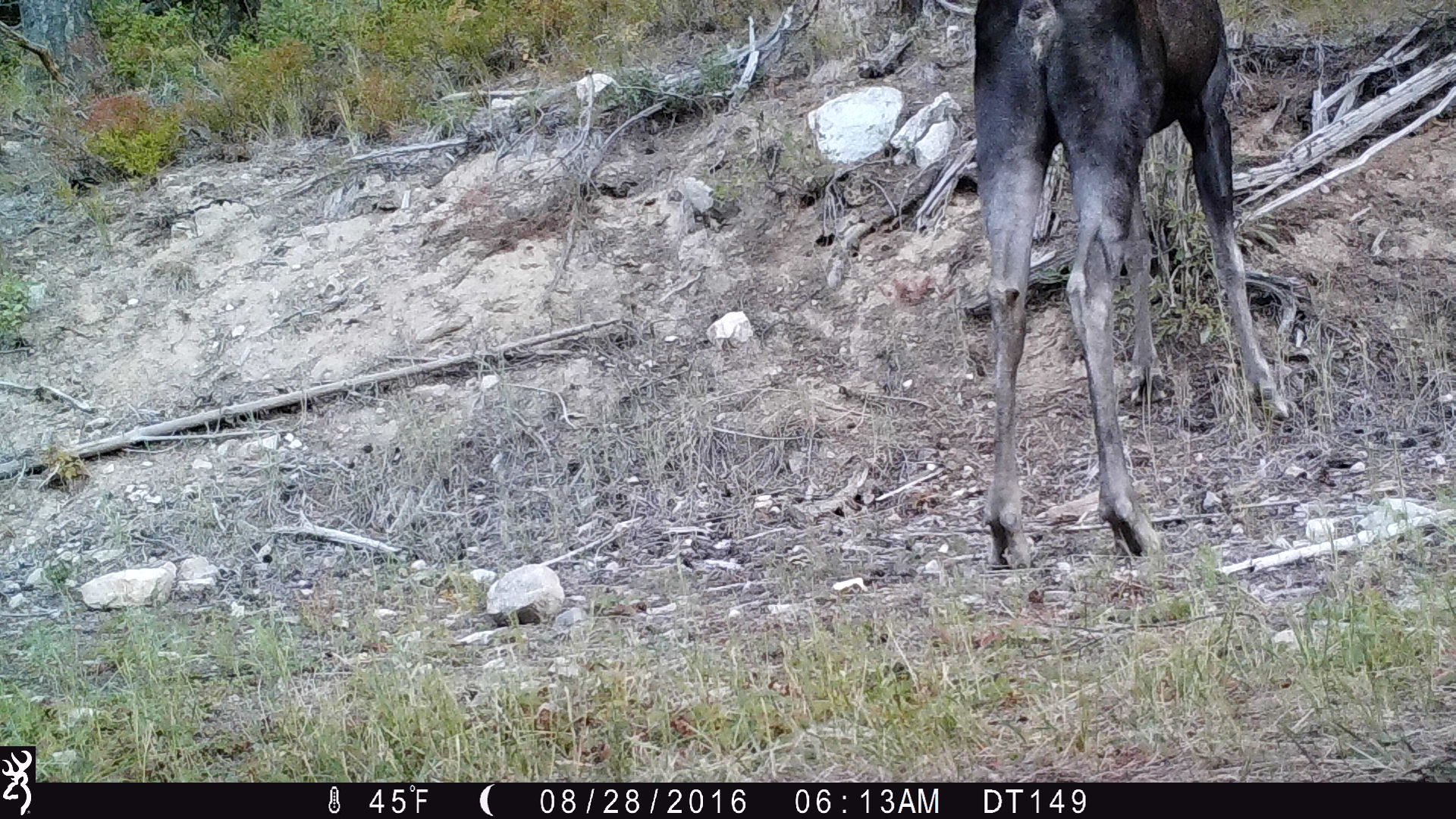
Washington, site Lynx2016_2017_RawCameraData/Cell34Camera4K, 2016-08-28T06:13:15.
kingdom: Animalia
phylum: Chordata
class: Mammalia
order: Artiodactyla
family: Cervidae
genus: Alces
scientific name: Alces alces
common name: moose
Alces alces (moose). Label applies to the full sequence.